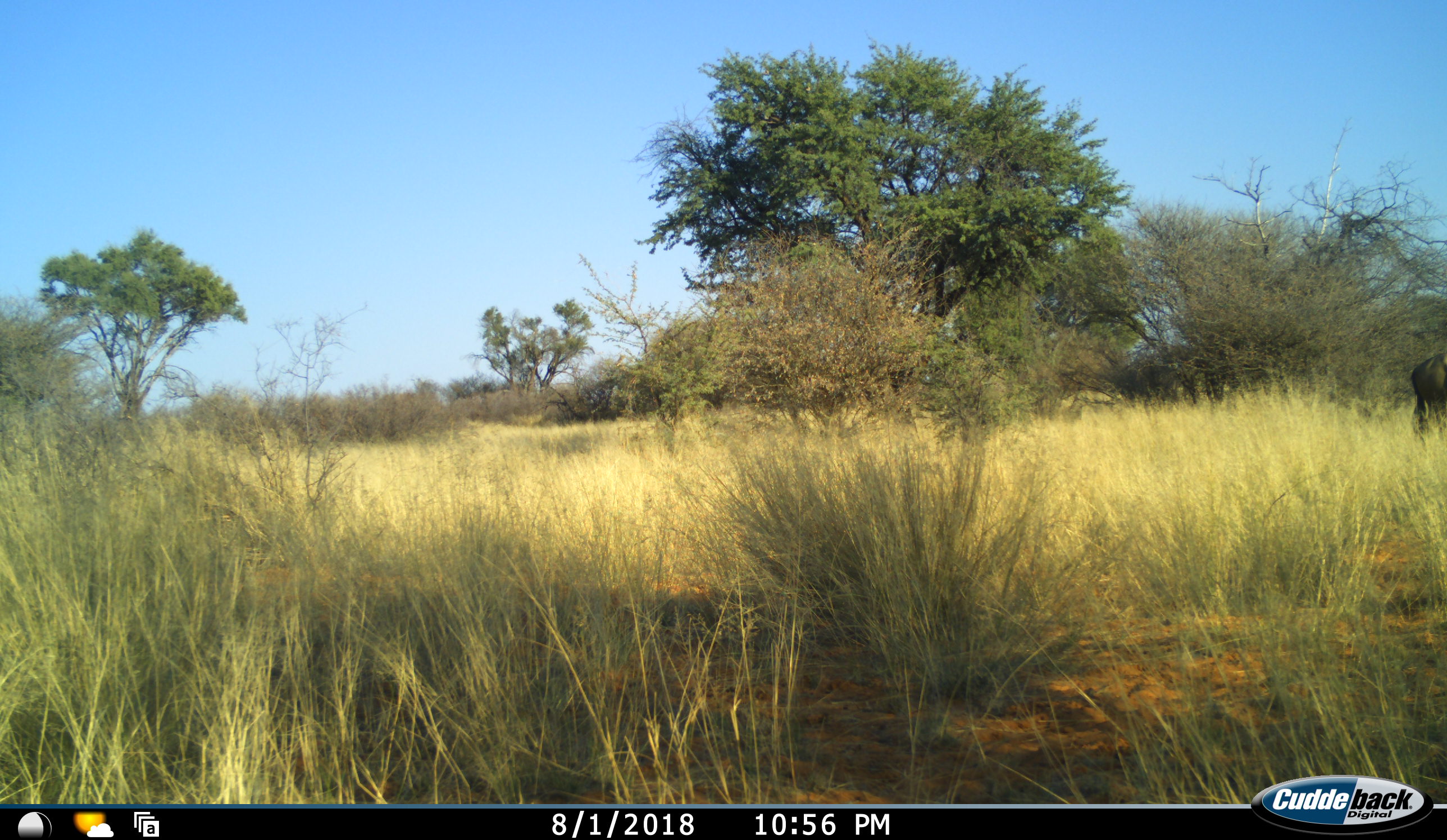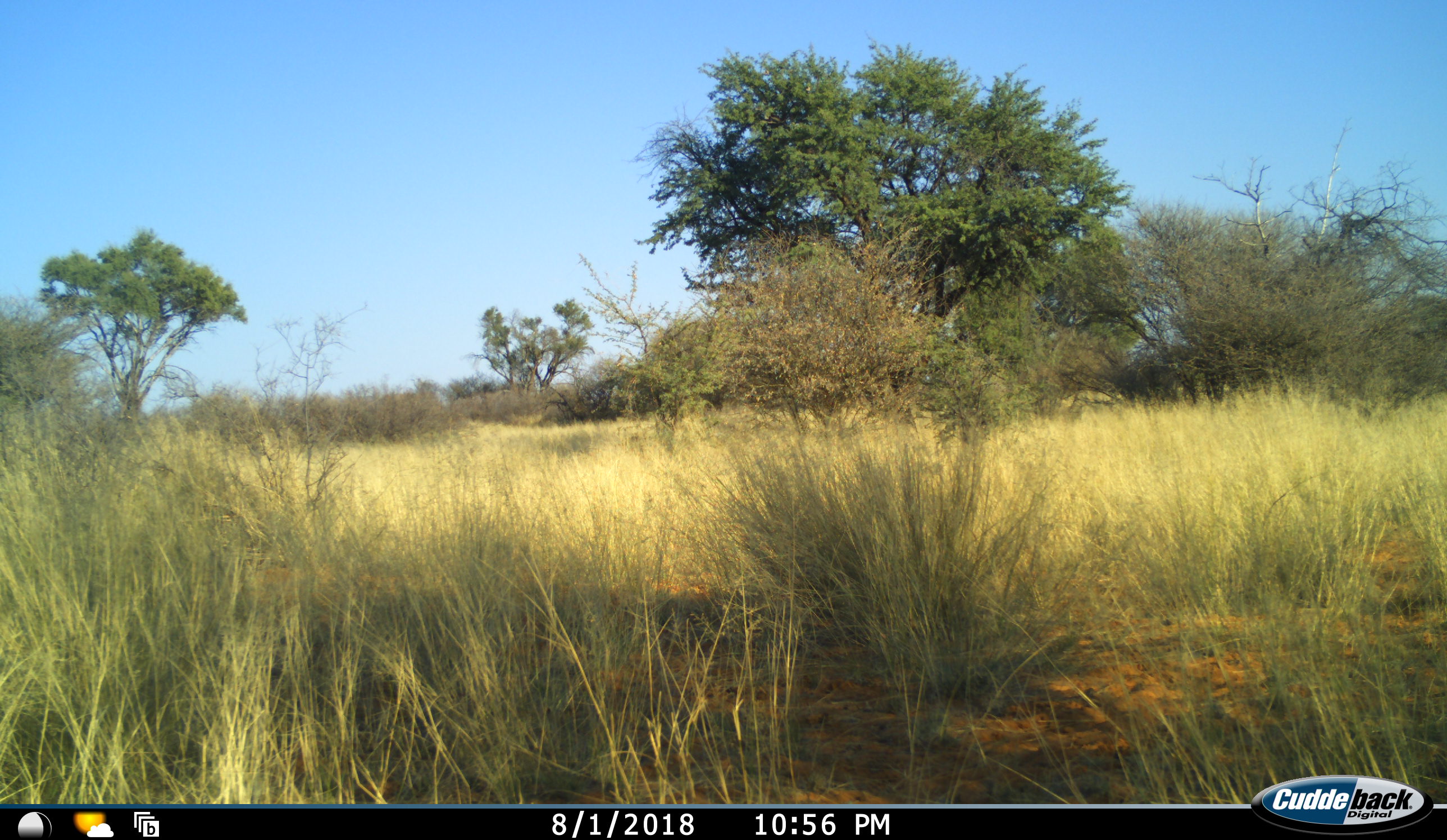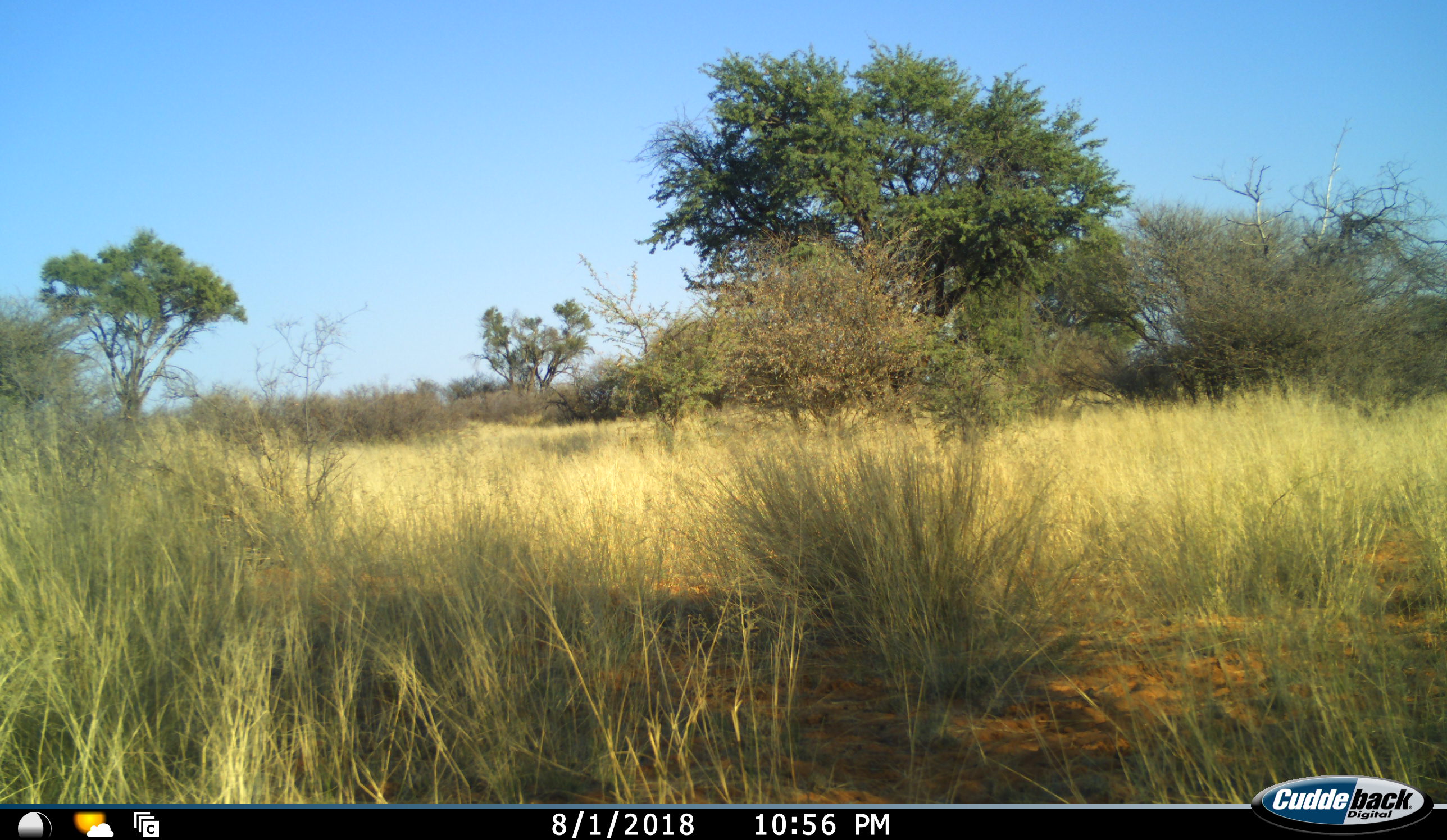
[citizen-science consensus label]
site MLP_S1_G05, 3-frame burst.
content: unidentified animal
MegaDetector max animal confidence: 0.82